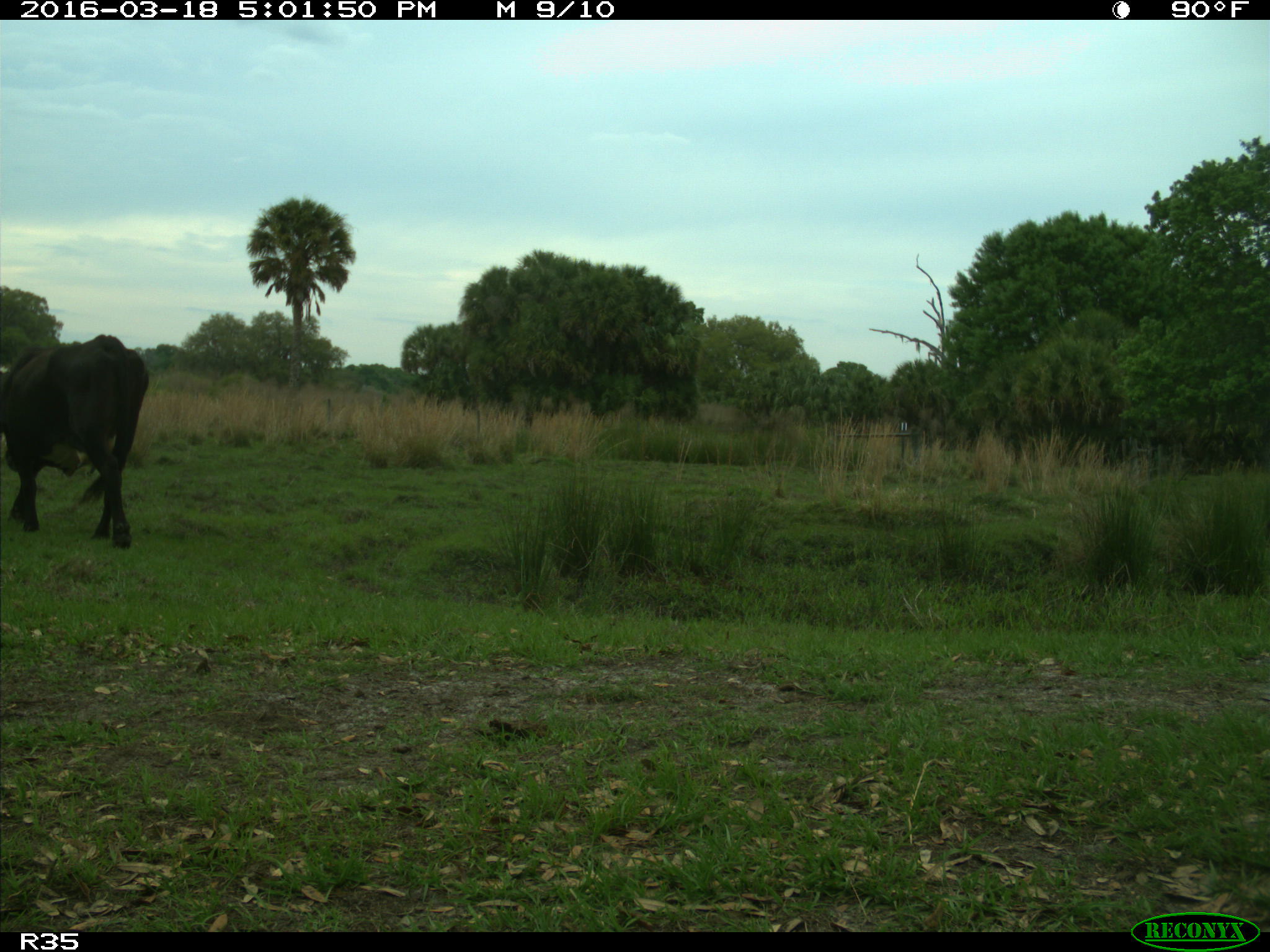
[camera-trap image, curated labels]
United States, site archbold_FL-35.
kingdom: Animalia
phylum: Chordata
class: Mammalia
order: Artiodactyla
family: Bovidae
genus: Bos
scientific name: Bos taurus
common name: domestic cow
Bos taurus (domestic cow).